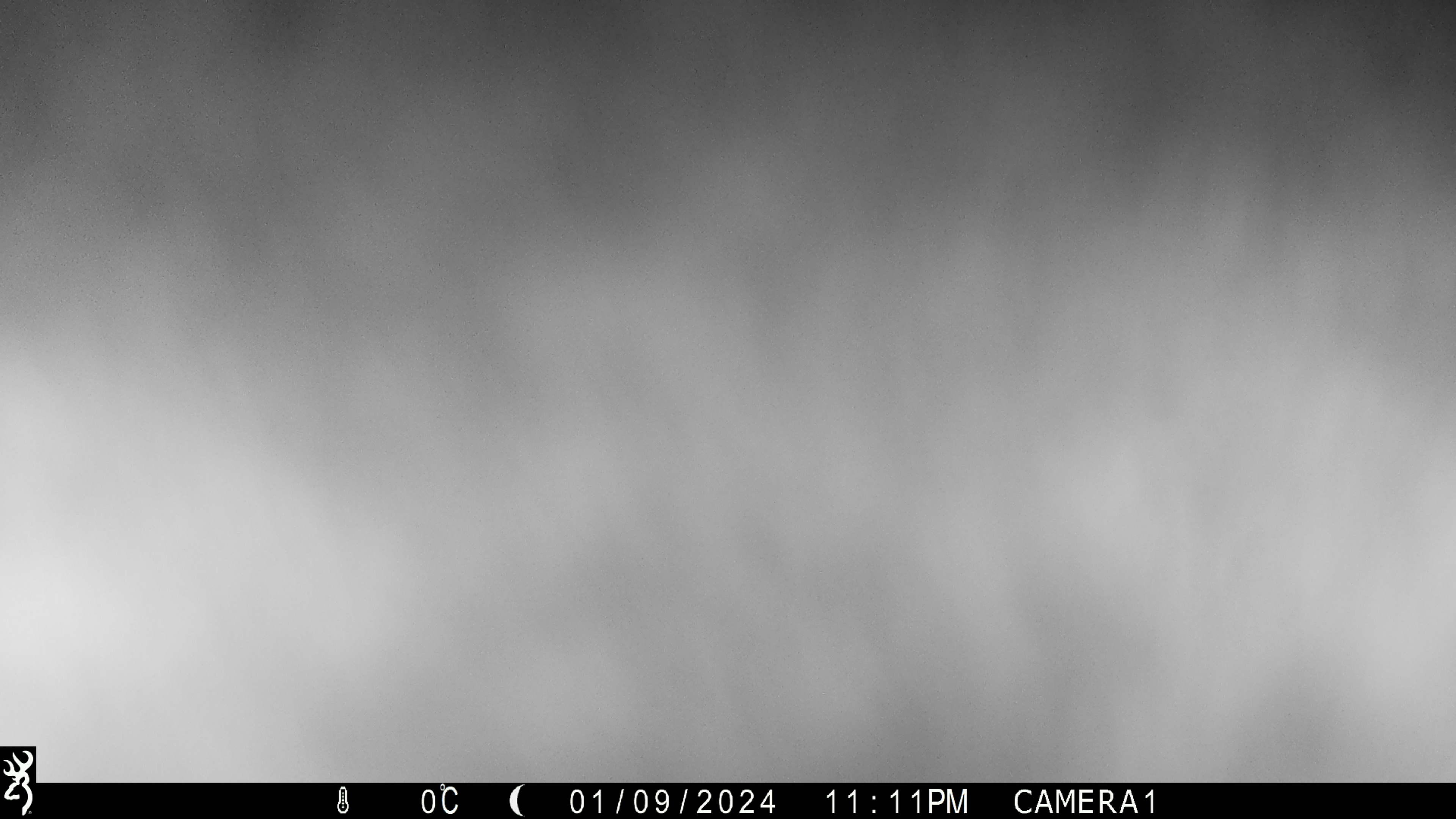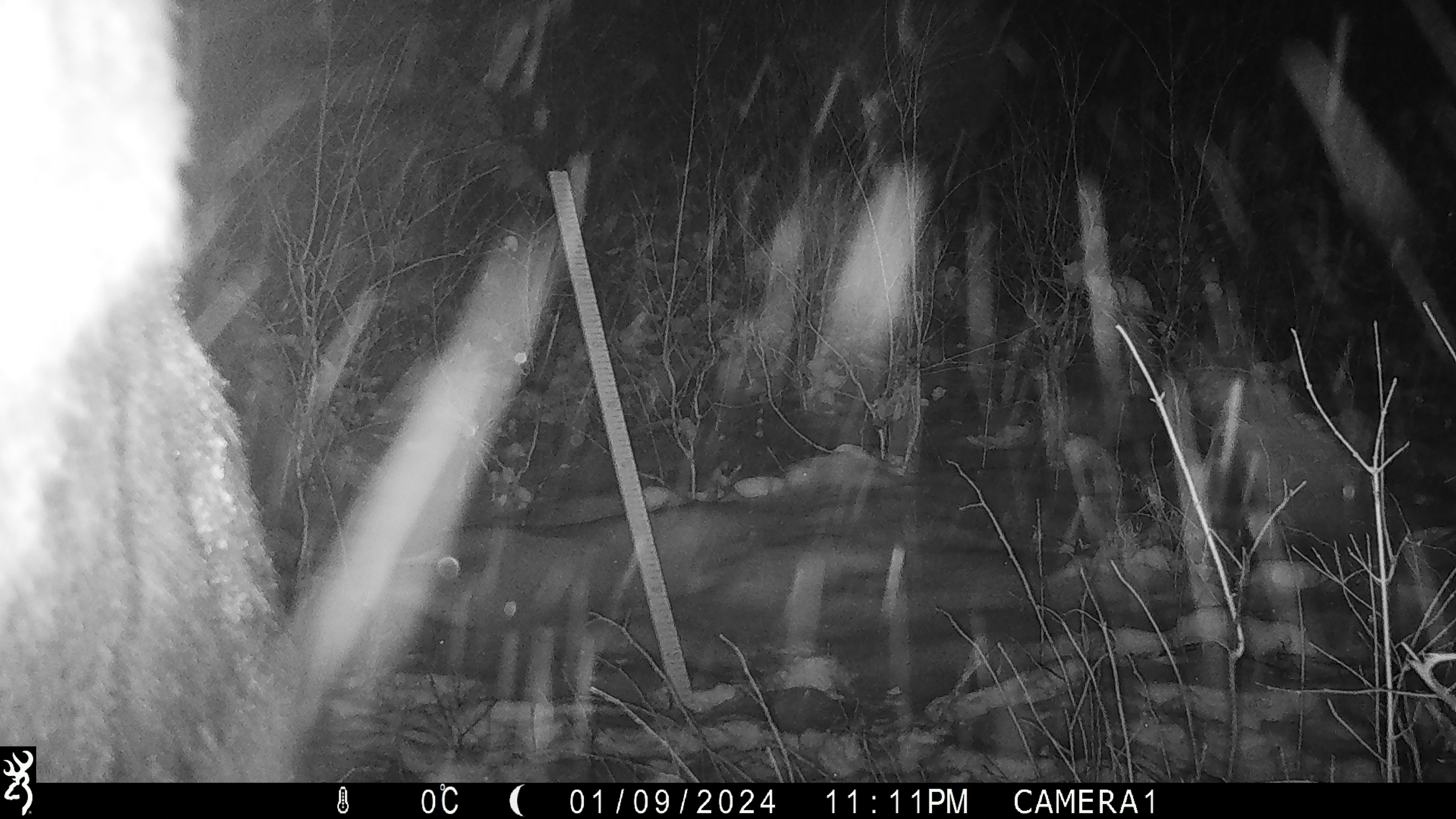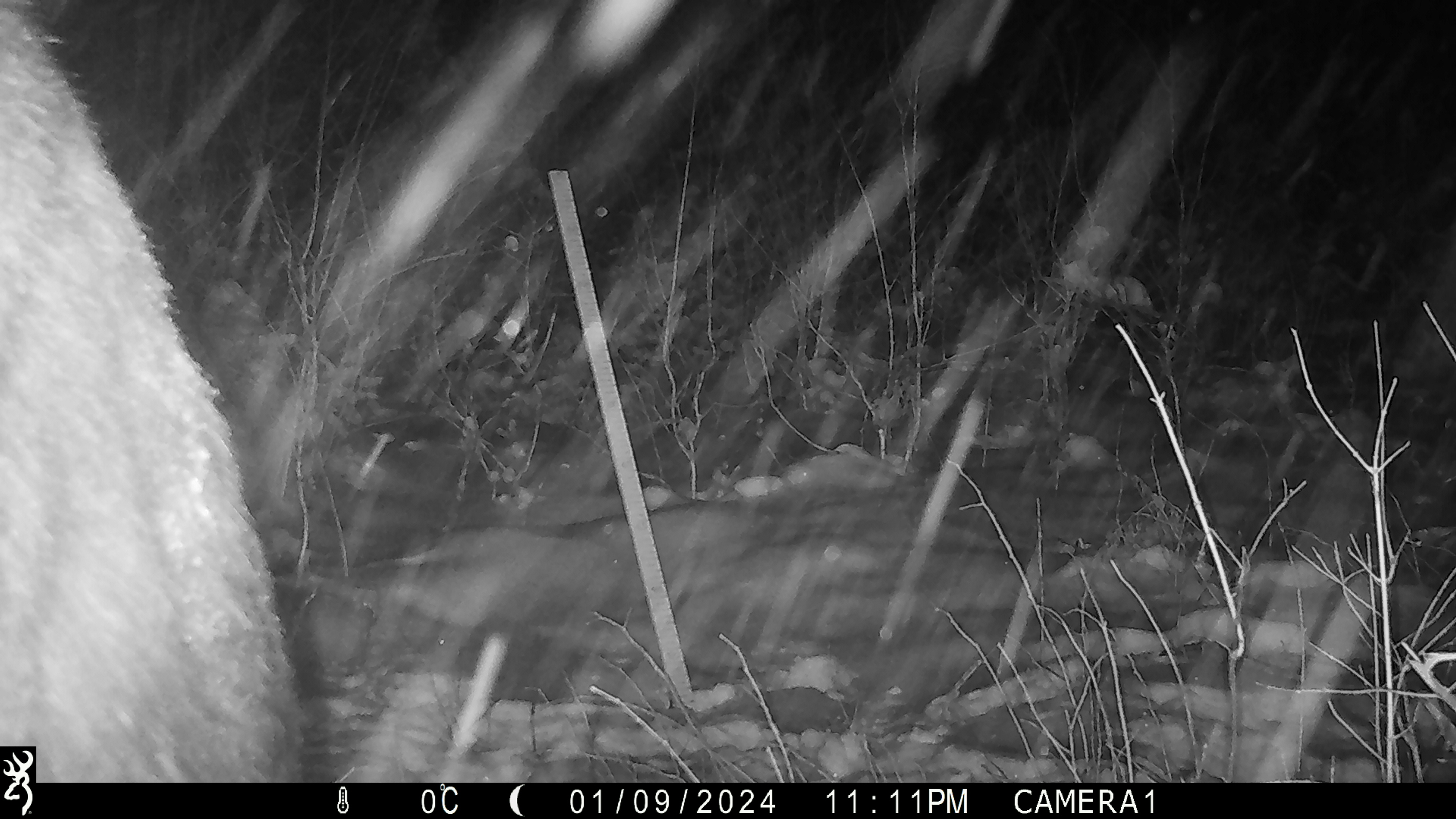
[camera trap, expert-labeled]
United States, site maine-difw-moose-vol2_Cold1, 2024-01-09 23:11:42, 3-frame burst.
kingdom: Animalia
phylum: Chordata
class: Mammalia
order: Artiodactyla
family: Cervidae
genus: Alces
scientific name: Alces alces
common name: moose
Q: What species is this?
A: Moose (Alces alces).